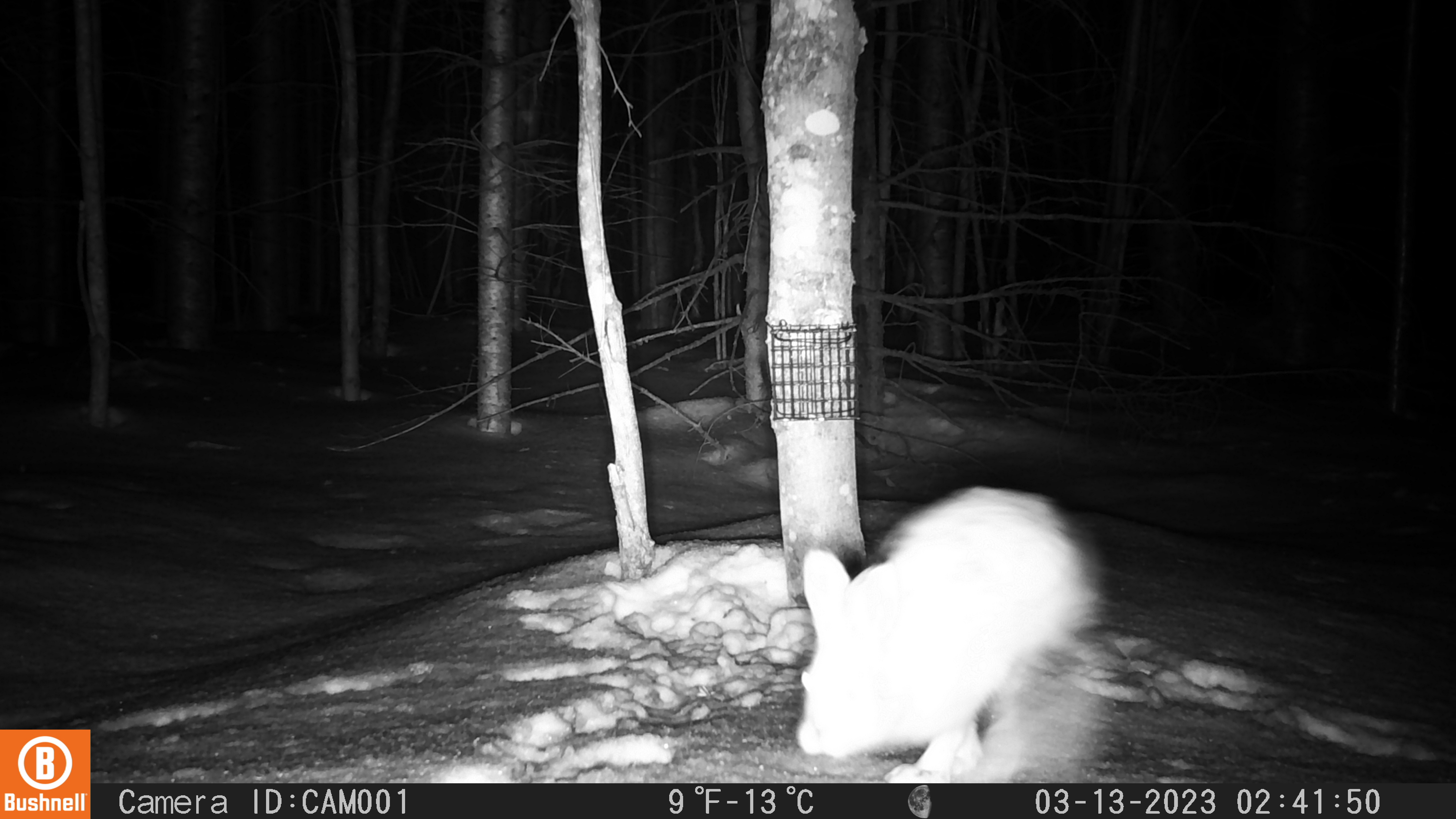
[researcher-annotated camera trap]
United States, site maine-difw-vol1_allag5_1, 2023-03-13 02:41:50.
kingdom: Animalia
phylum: Chordata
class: Mammalia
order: Lagomorpha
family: Leporidae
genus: Lepus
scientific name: Lepus americanus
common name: snowshoe hare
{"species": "snowshoe hare (Lepus americanus)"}